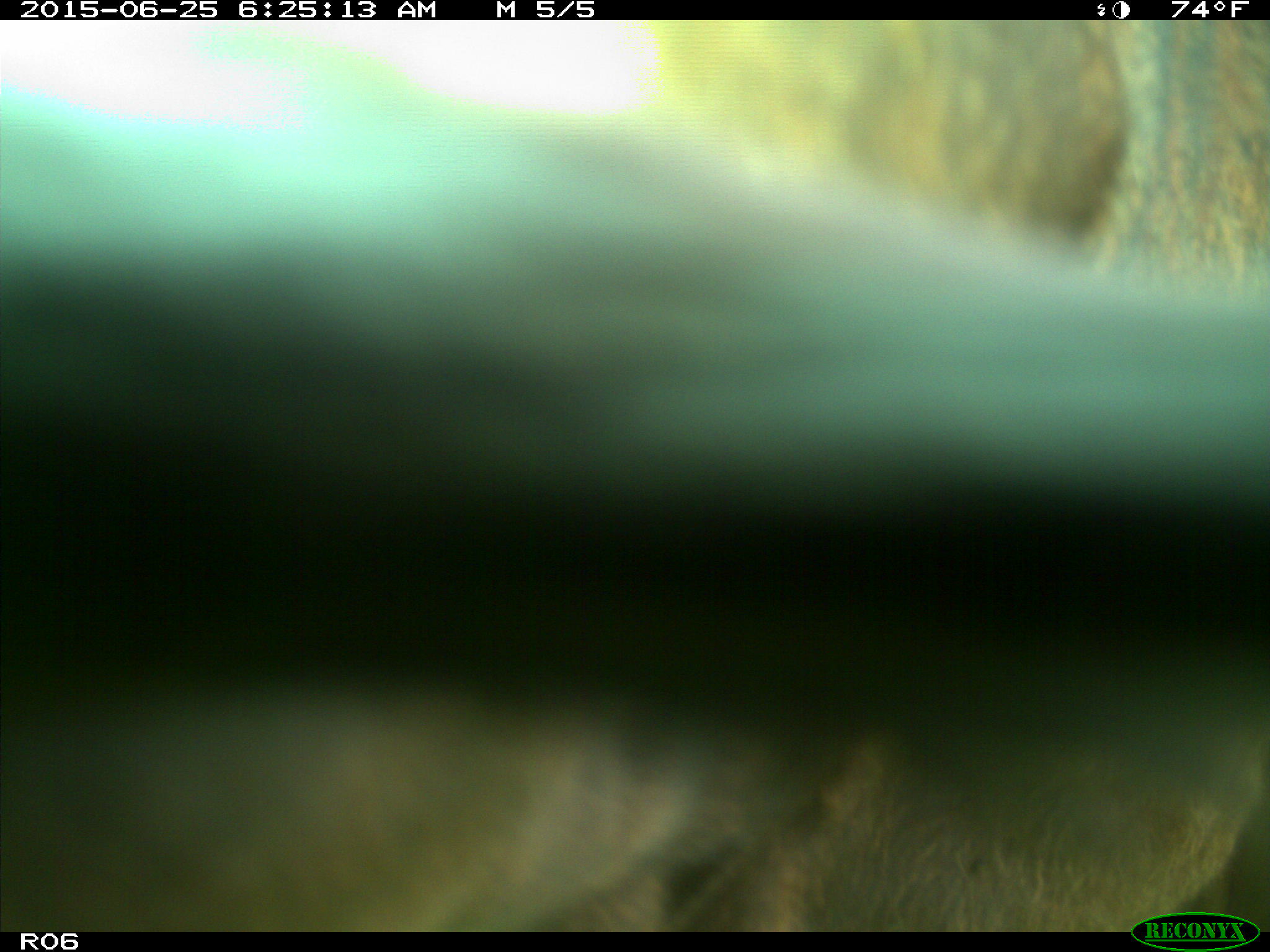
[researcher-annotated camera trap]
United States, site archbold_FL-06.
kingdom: Animalia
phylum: Chordata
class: Mammalia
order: Artiodactyla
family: Bovidae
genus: Bos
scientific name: Bos taurus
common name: domestic cow